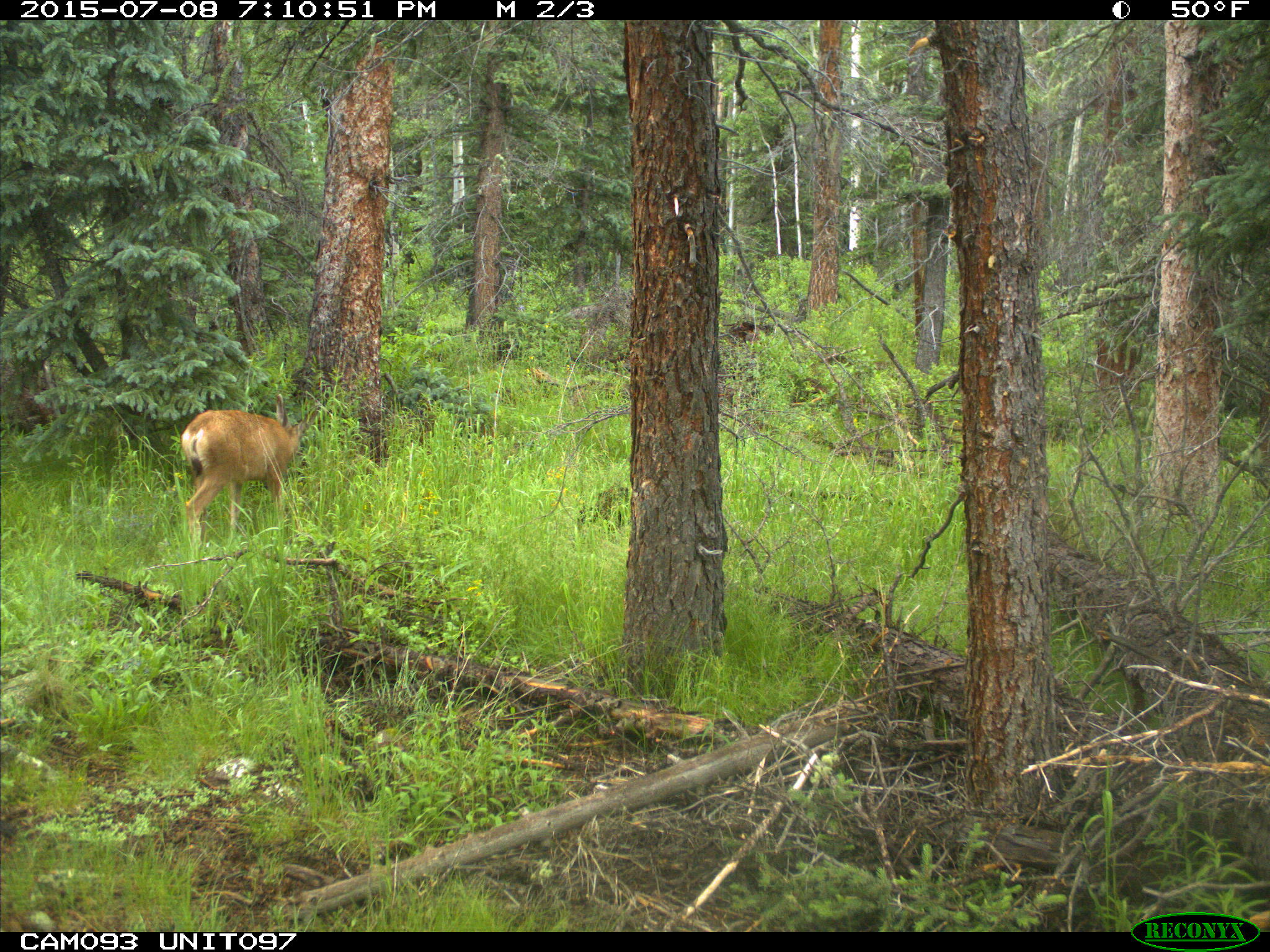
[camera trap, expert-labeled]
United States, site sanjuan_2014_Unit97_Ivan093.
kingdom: Animalia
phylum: Chordata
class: Mammalia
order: Artiodactyla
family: Cervidae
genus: Odocoileus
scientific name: Odocoileus hemionus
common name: mule deer